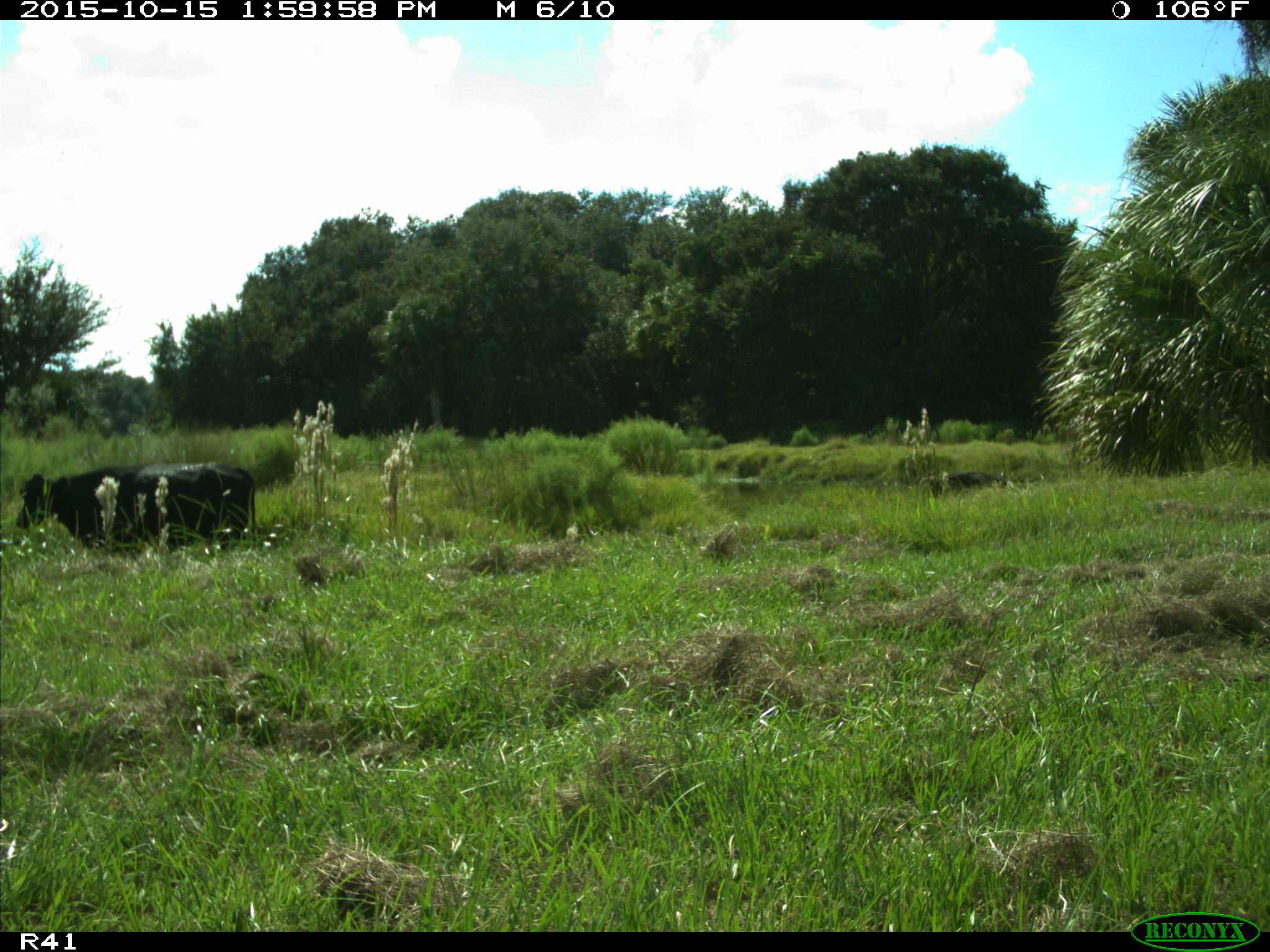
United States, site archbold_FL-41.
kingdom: Animalia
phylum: Chordata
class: Mammalia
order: Artiodactyla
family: Bovidae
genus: Bos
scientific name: Bos taurus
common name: domestic cow